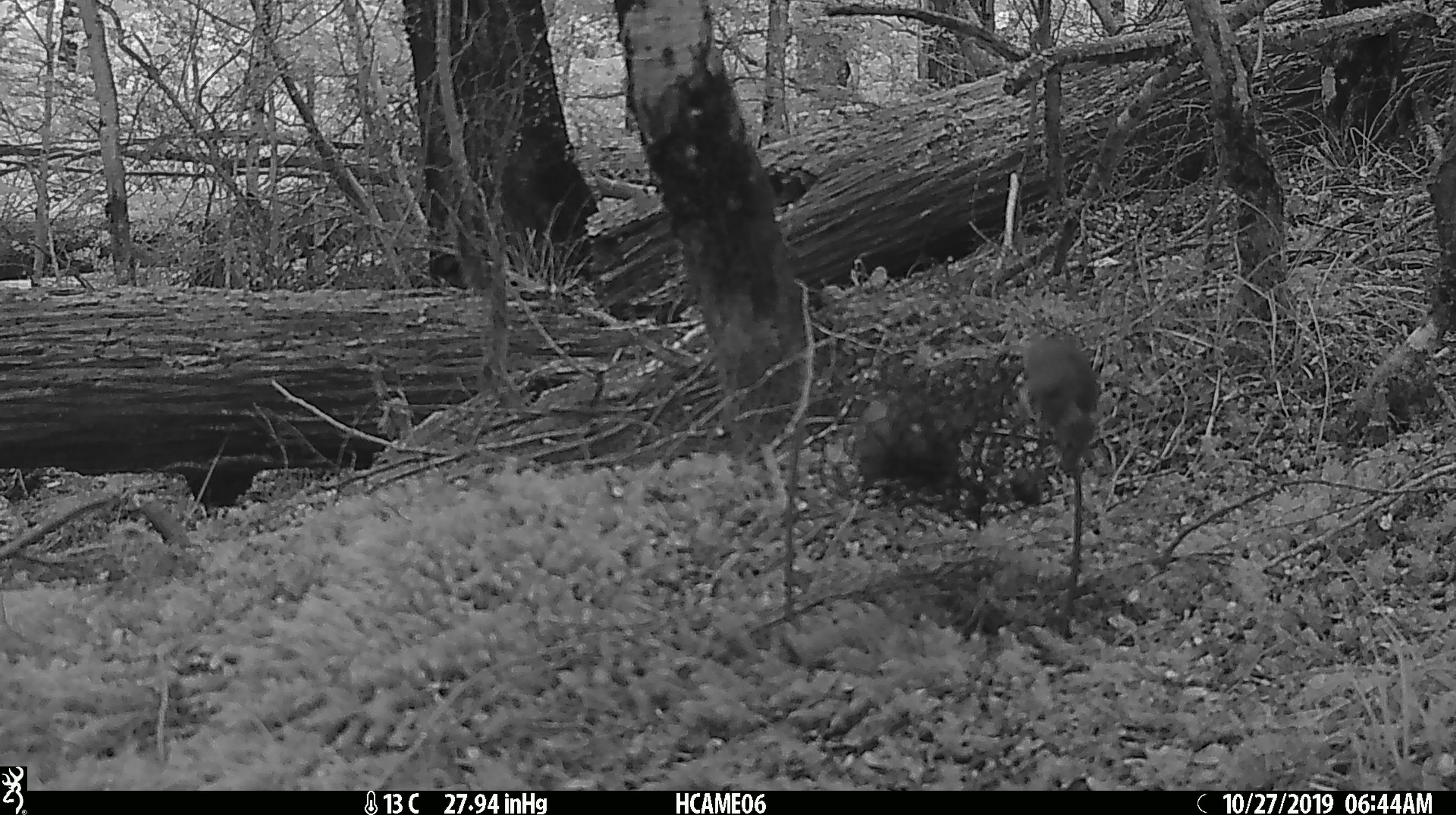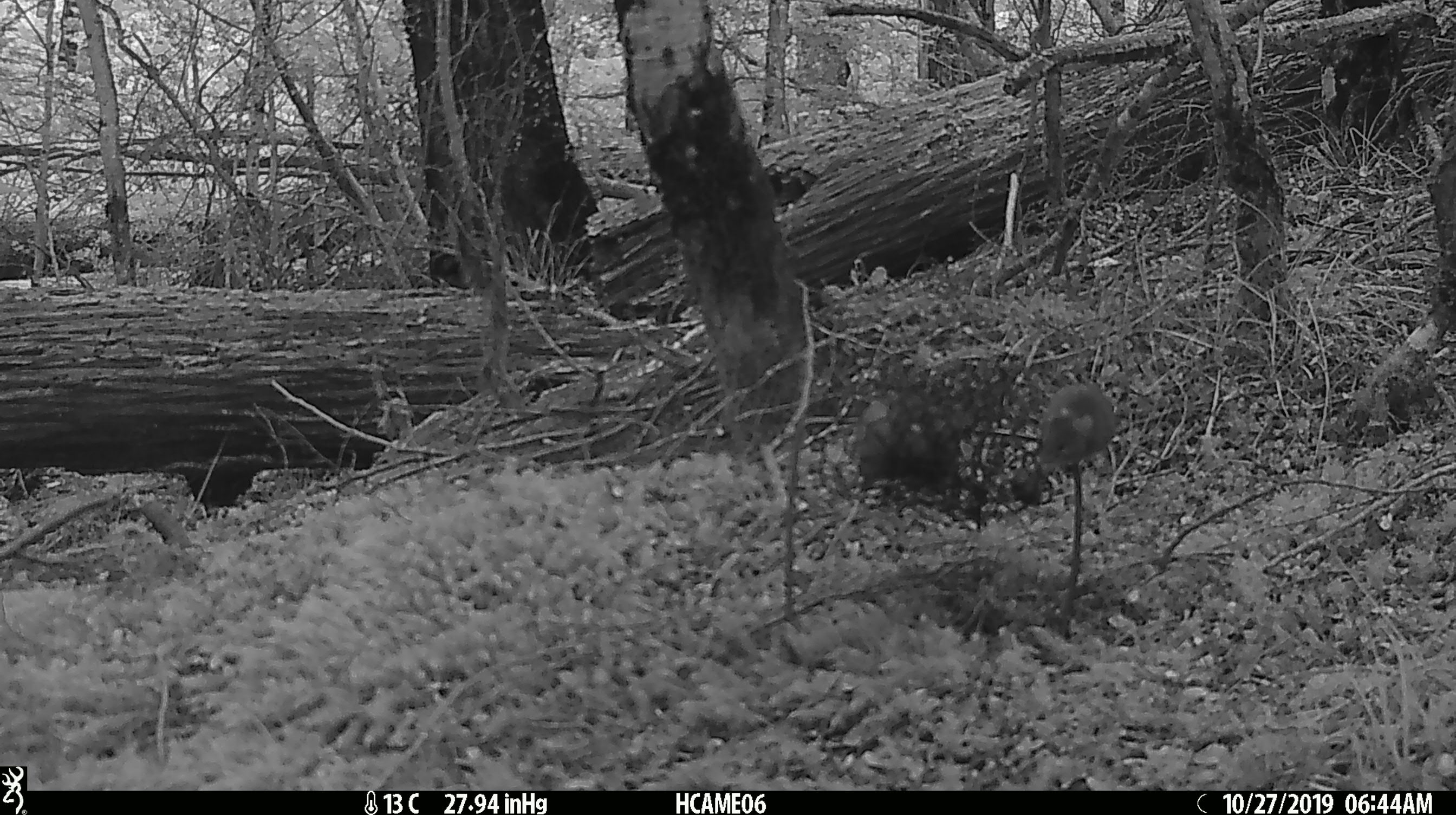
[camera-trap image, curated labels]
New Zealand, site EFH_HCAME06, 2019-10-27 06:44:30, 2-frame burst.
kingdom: Animalia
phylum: Chordata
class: Mammalia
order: Rodentia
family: Muridae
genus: Mus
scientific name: Mus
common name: mouse